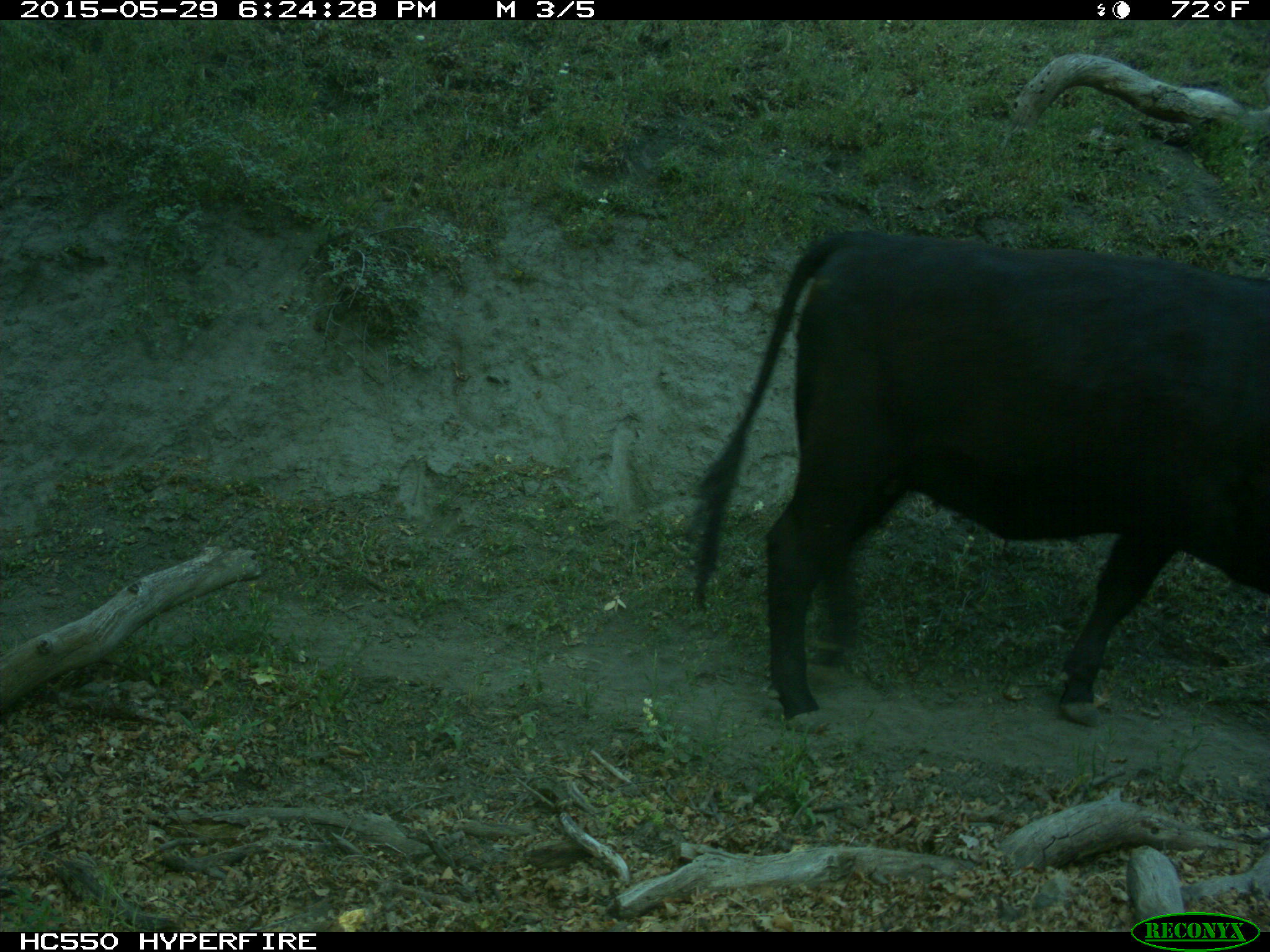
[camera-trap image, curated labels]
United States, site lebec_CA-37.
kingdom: Animalia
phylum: Chordata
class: Mammalia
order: Artiodactyla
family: Bovidae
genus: Bos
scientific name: Bos taurus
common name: domestic cow